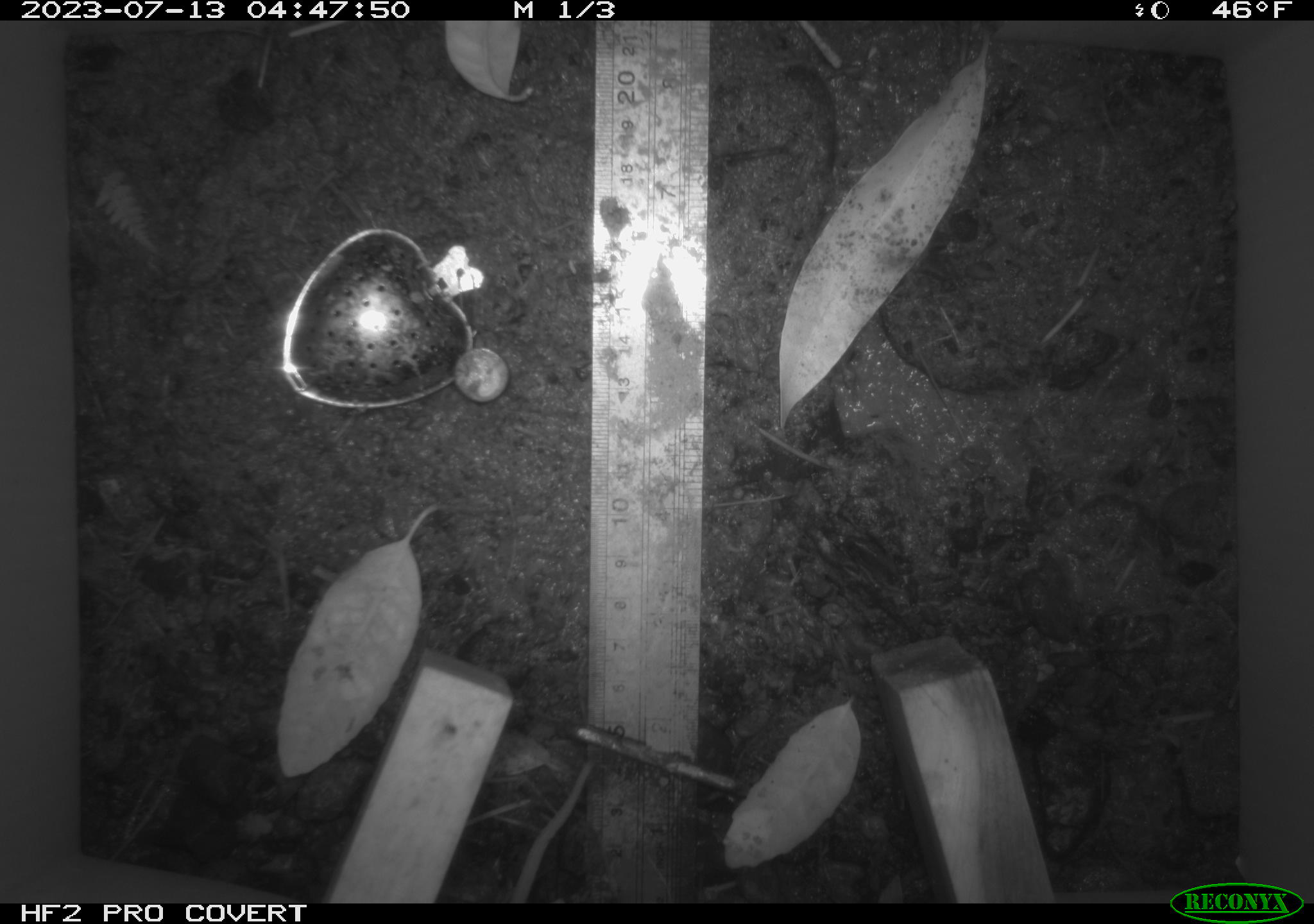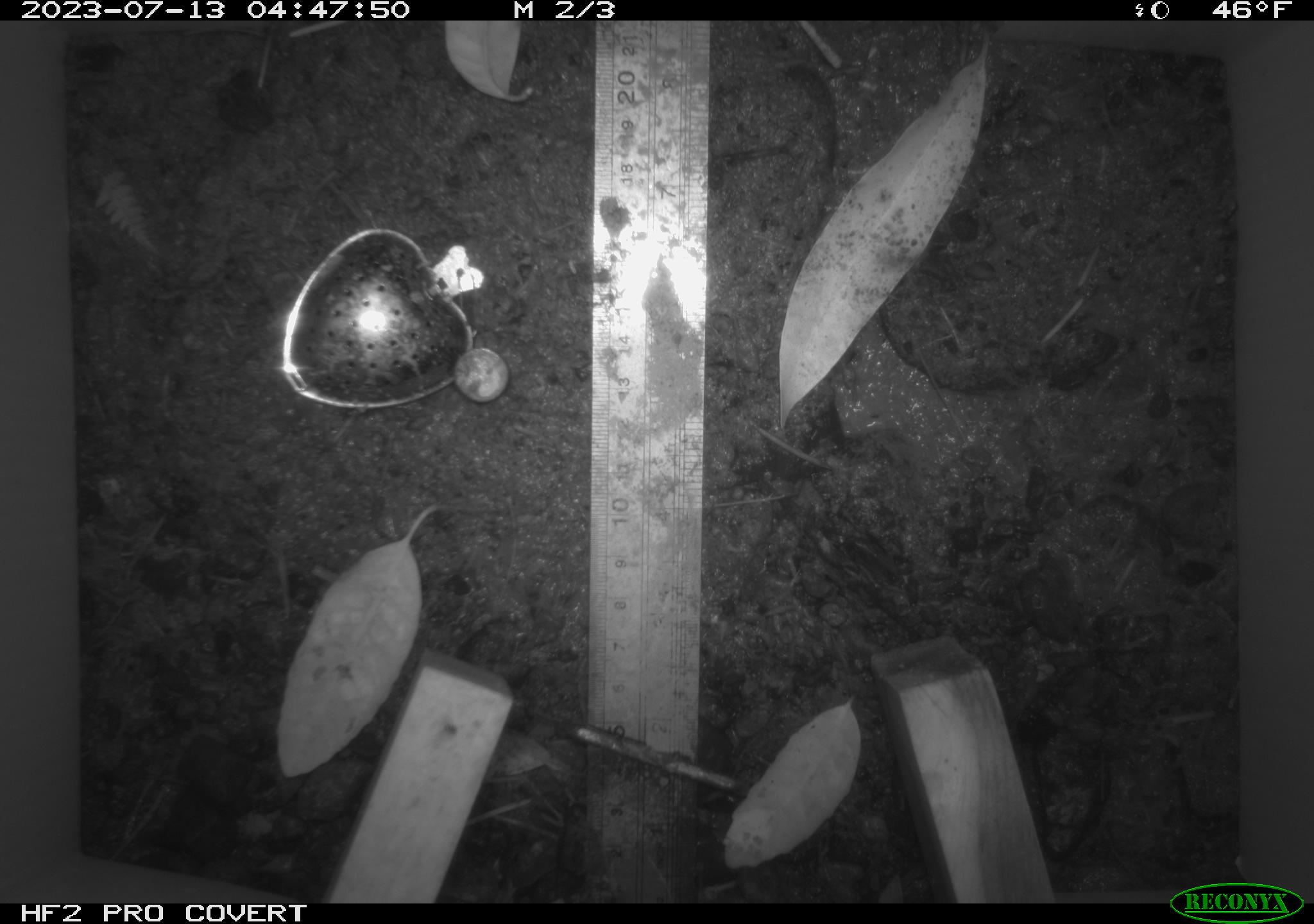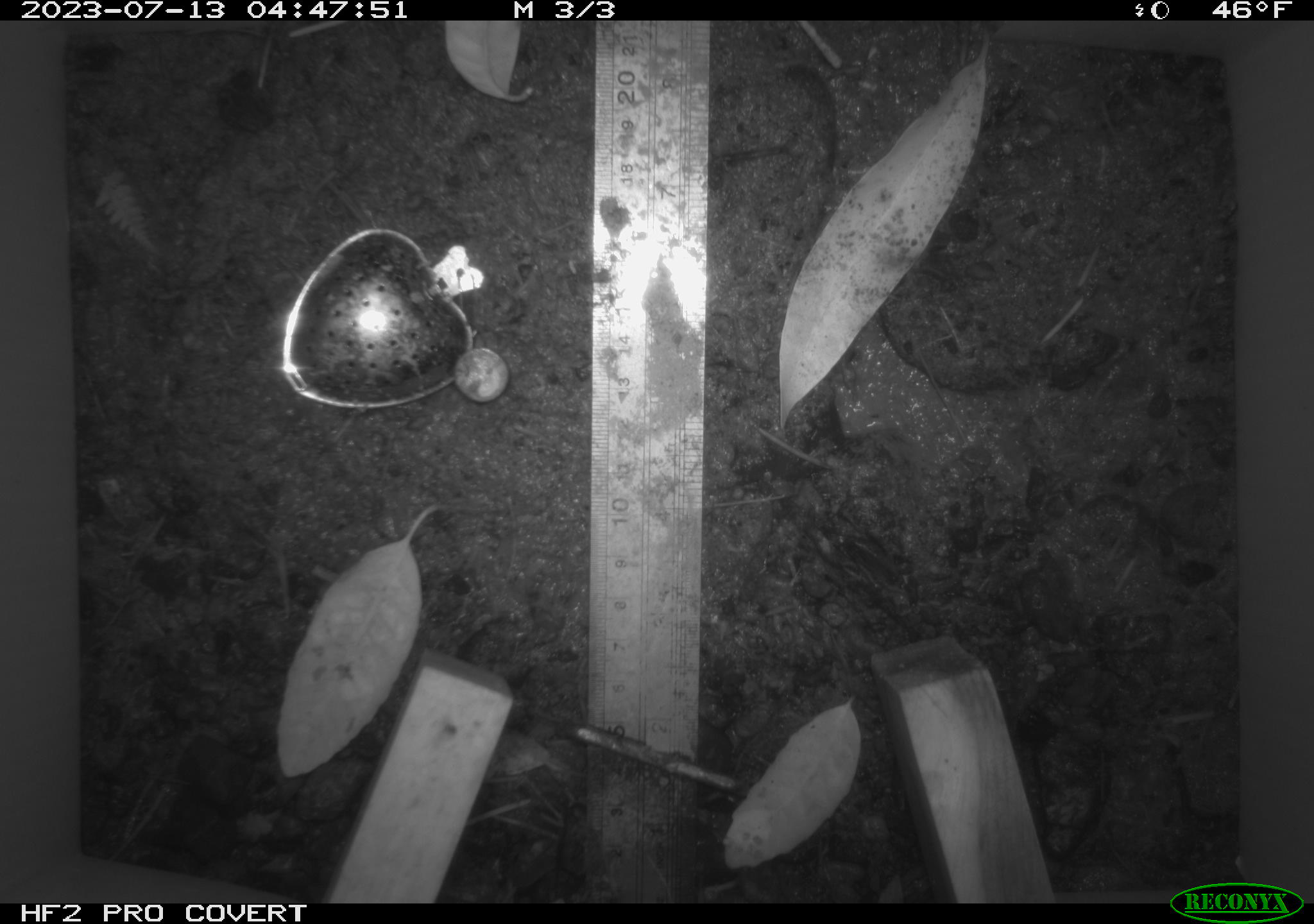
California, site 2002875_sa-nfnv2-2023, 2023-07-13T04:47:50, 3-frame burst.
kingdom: Animalia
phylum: Chordata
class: Mammalia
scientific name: Mammalia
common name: small mammal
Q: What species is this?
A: Small mammal (Mammalia).